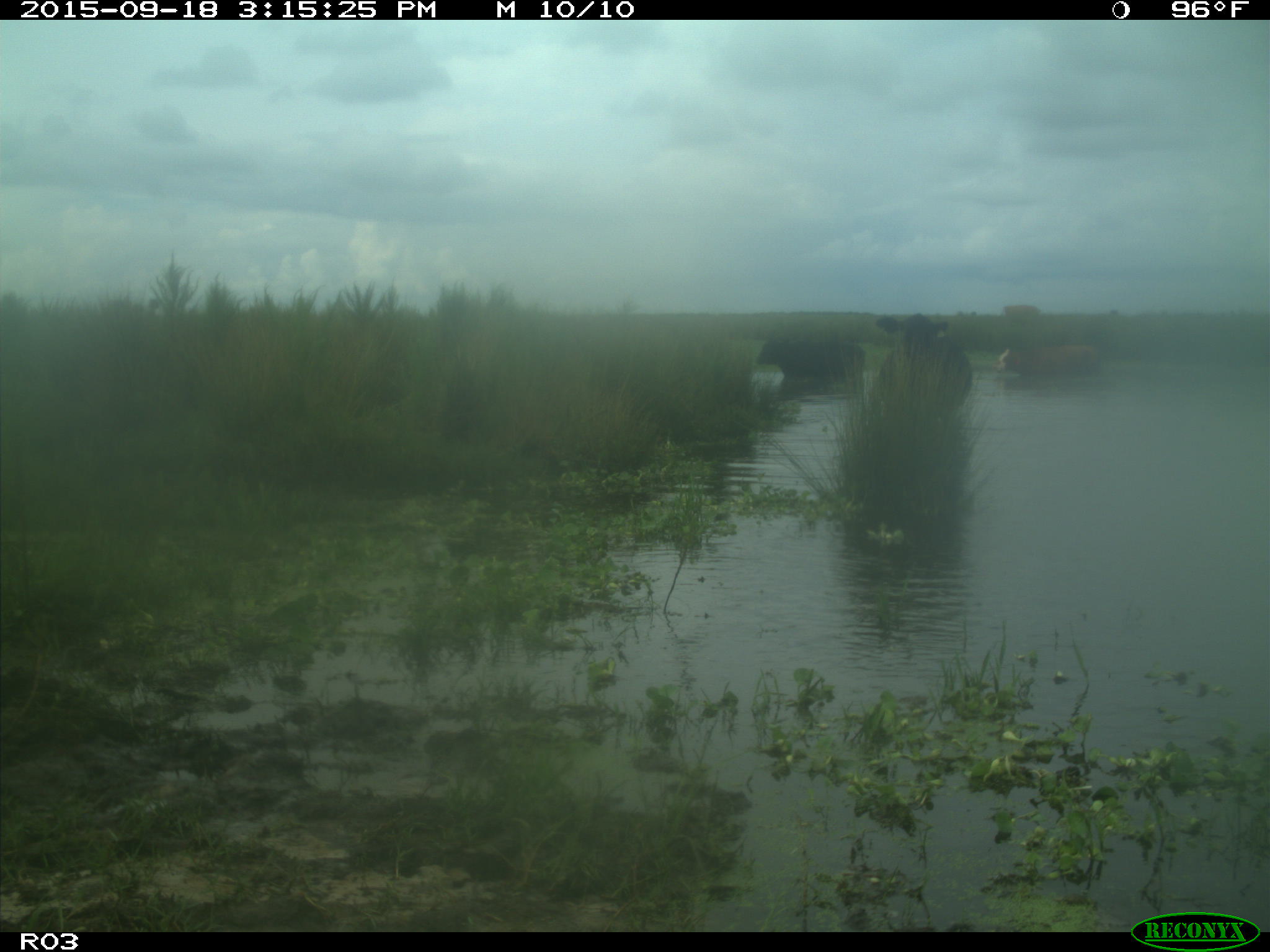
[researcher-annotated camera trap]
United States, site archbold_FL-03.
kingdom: Animalia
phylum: Chordata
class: Mammalia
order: Artiodactyla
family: Bovidae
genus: Bos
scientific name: Bos taurus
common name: domestic cow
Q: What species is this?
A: Bos taurus (domestic cow).